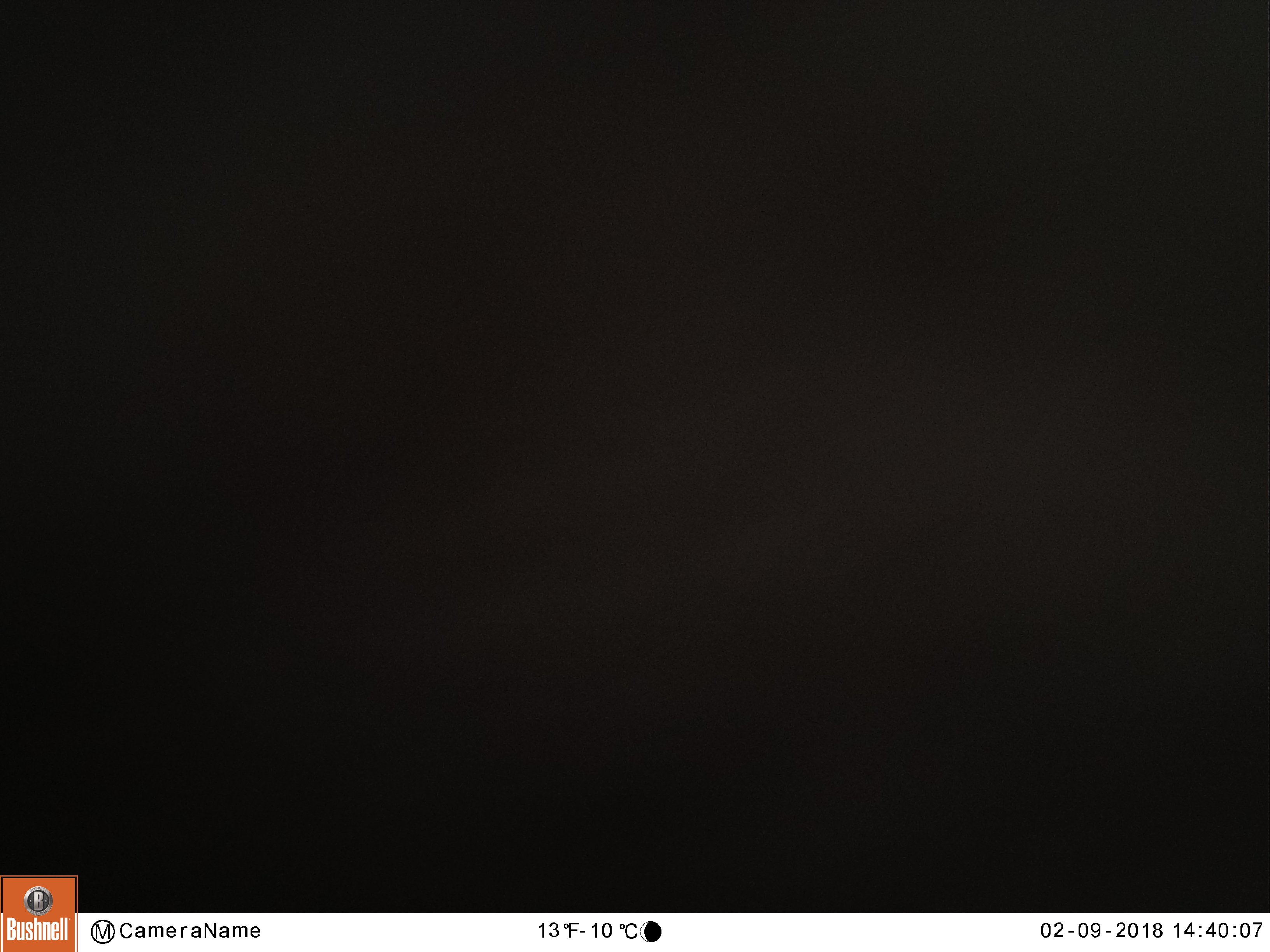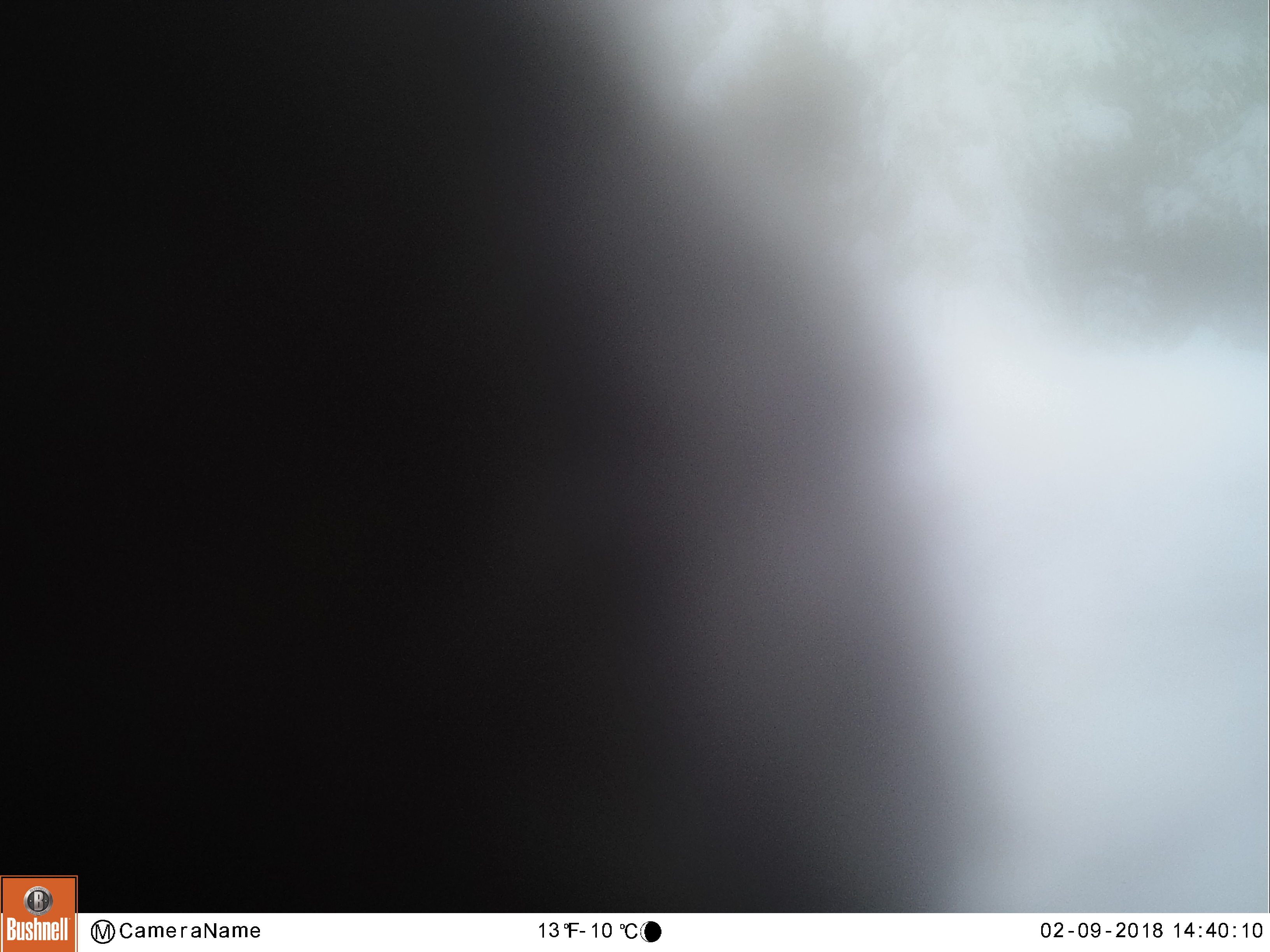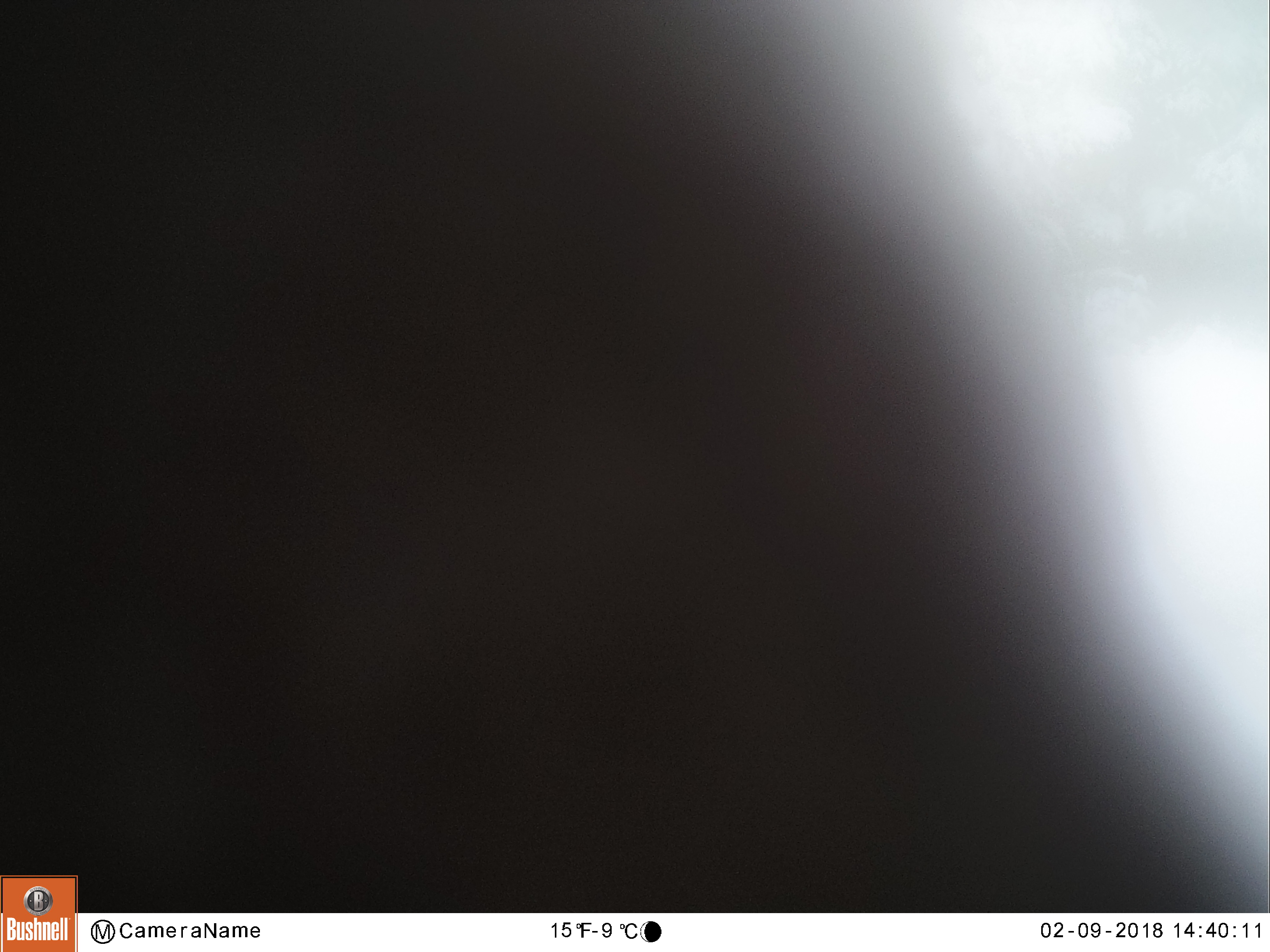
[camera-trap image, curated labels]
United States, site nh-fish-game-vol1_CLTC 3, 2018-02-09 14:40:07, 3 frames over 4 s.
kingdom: Animalia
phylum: Chordata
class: Mammalia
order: Artiodactyla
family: Cervidae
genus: Alces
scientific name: Alces alces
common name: moose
Moose (Alces alces).